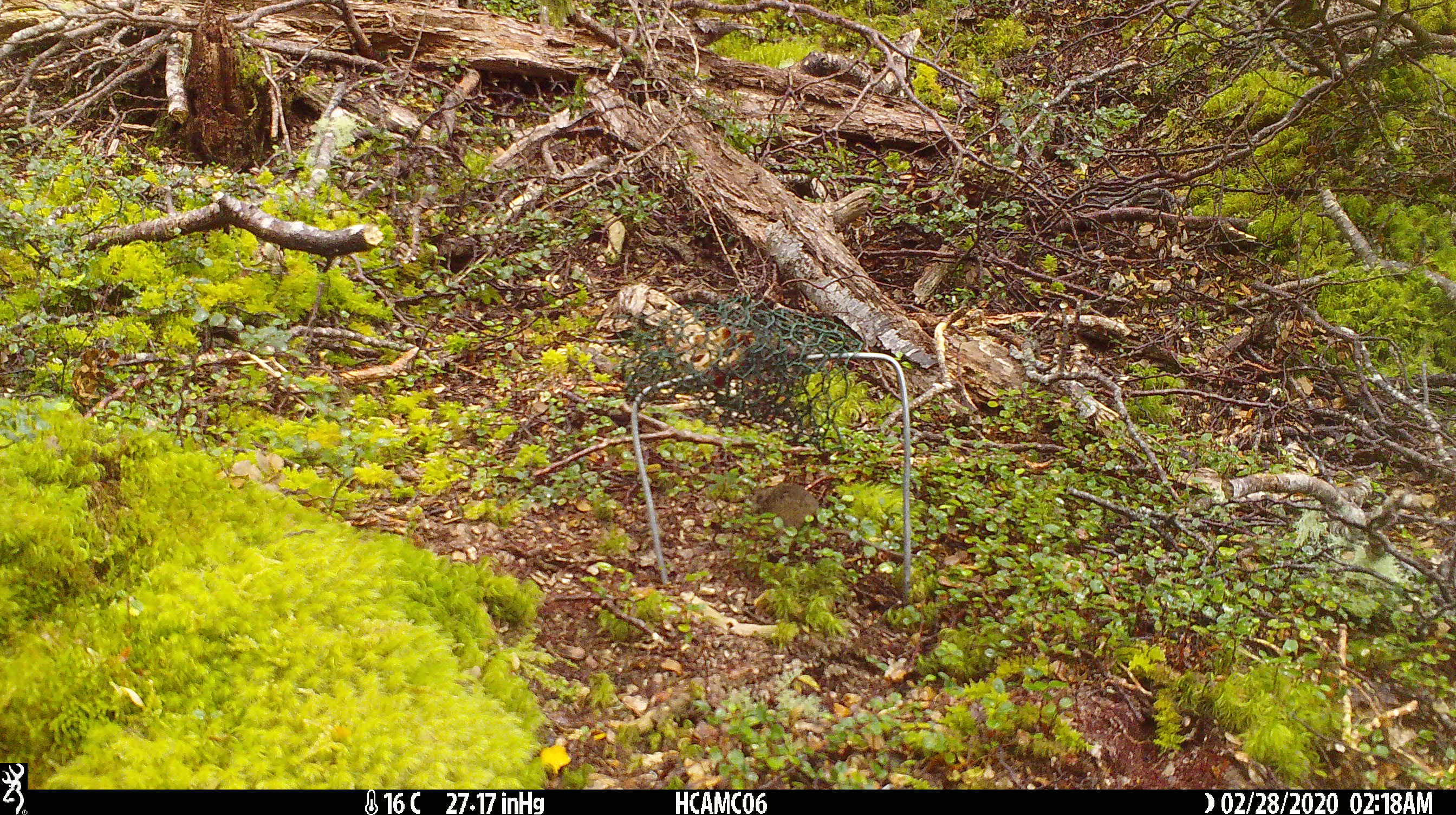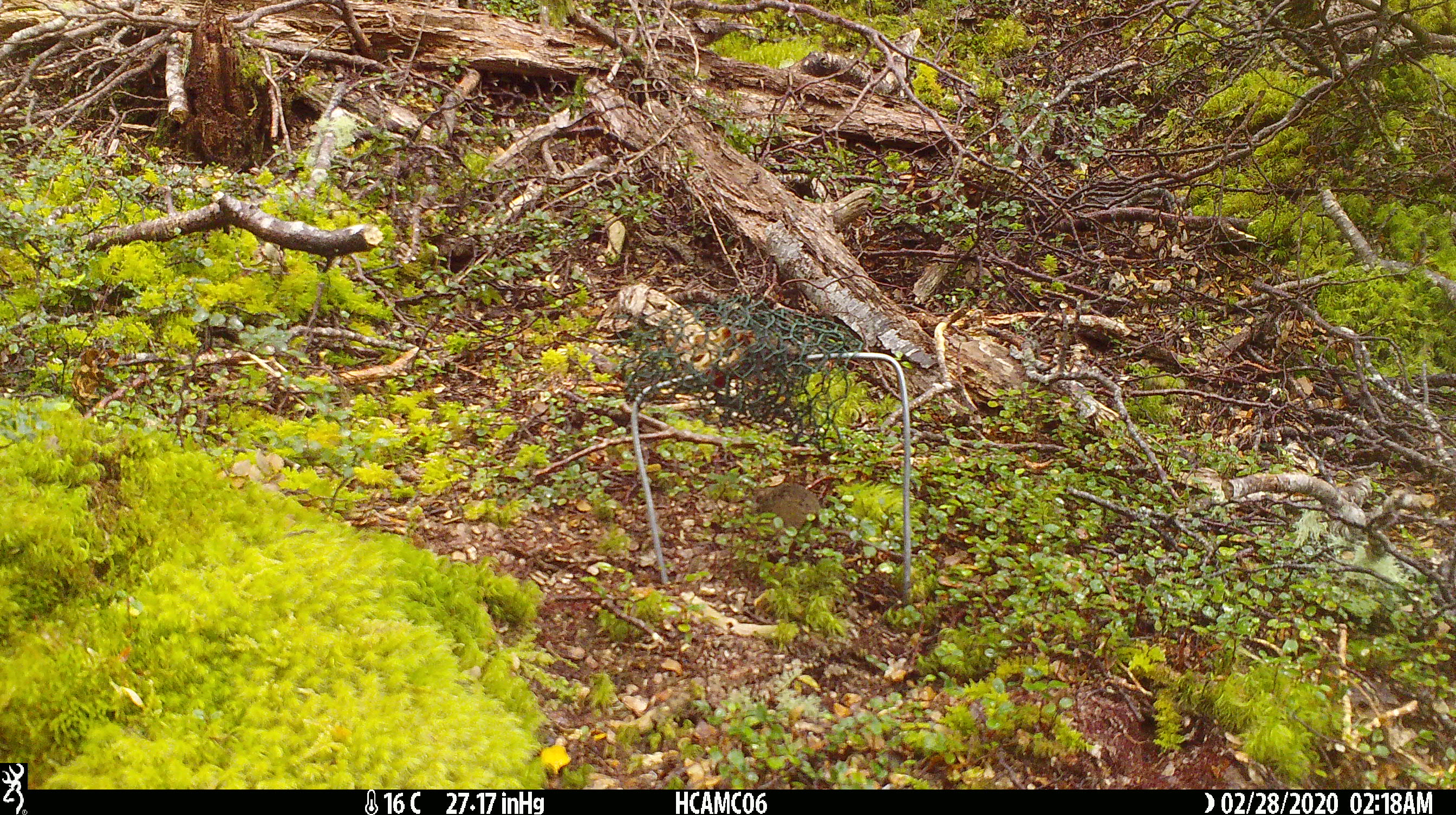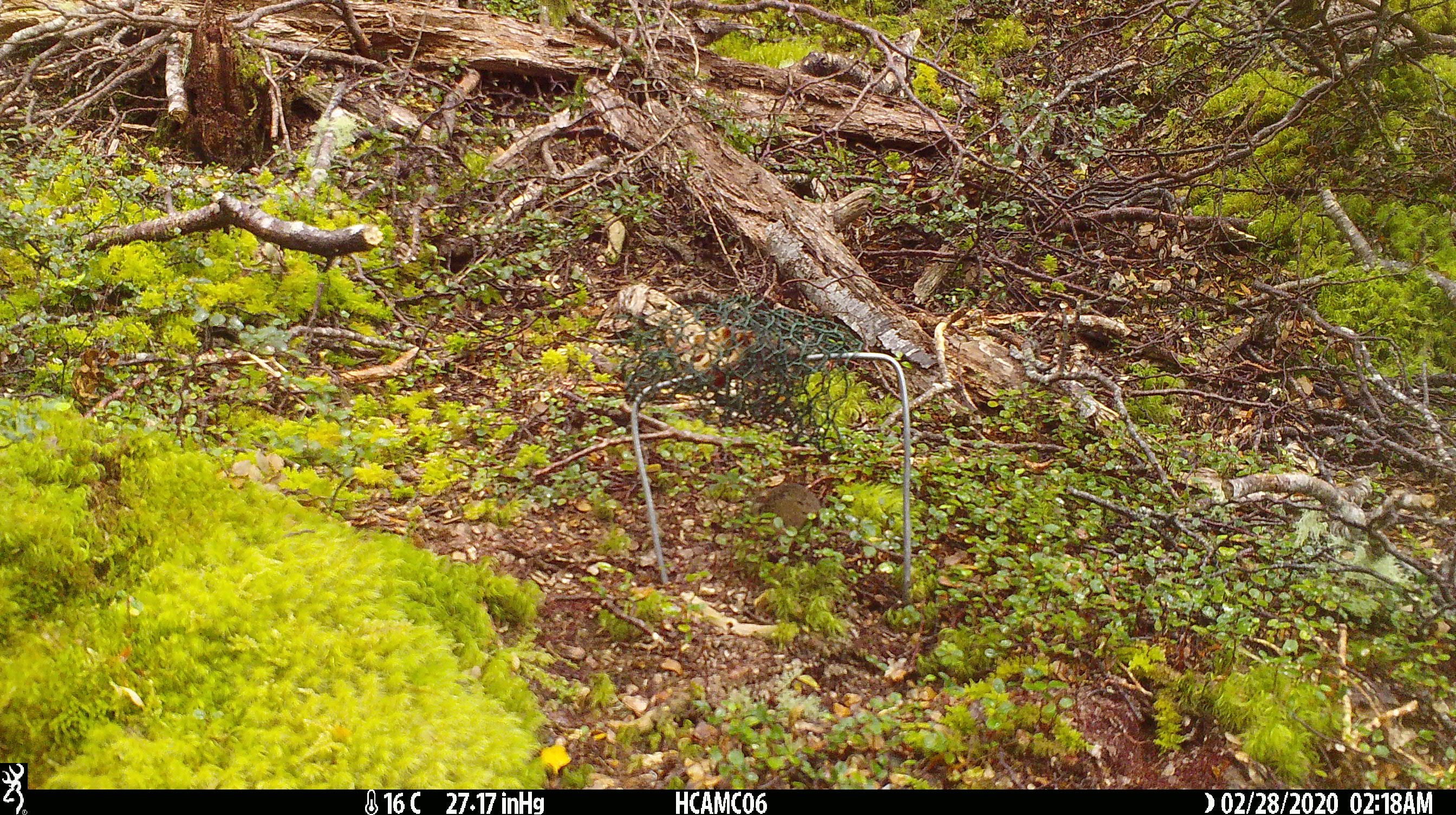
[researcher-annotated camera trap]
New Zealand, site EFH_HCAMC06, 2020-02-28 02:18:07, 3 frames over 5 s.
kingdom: Animalia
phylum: Chordata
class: Mammalia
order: Rodentia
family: Muridae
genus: Mus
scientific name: Mus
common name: mouse